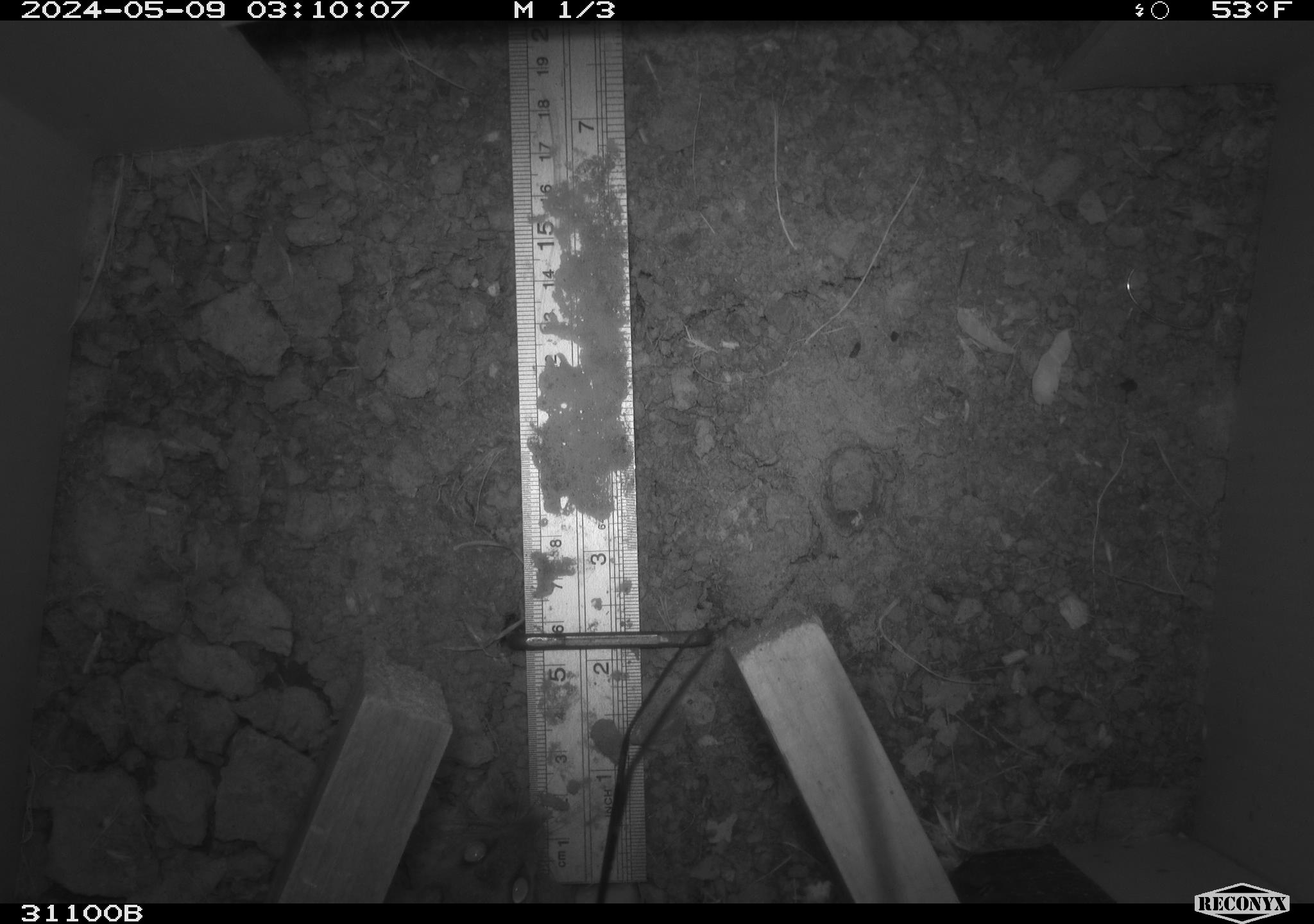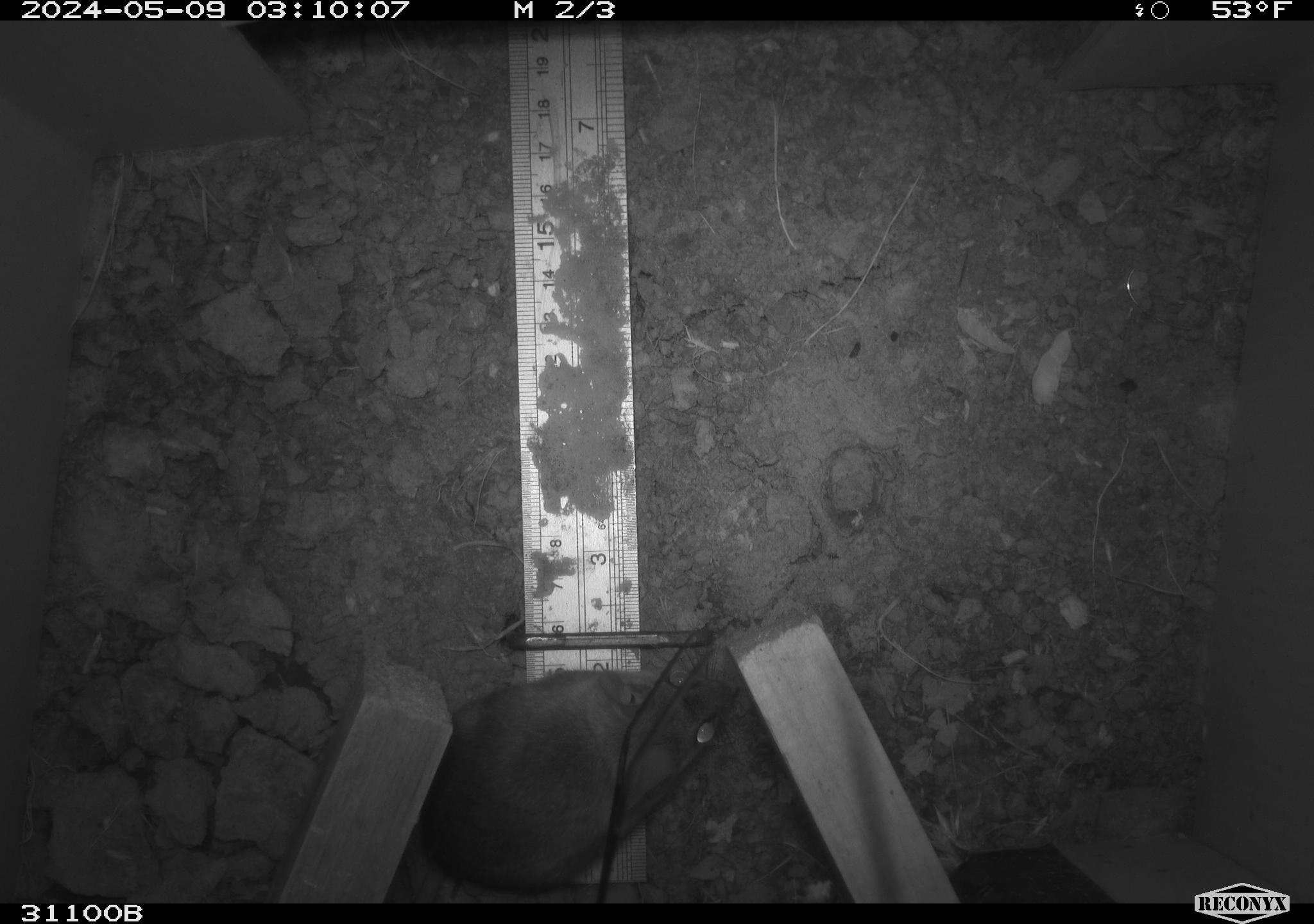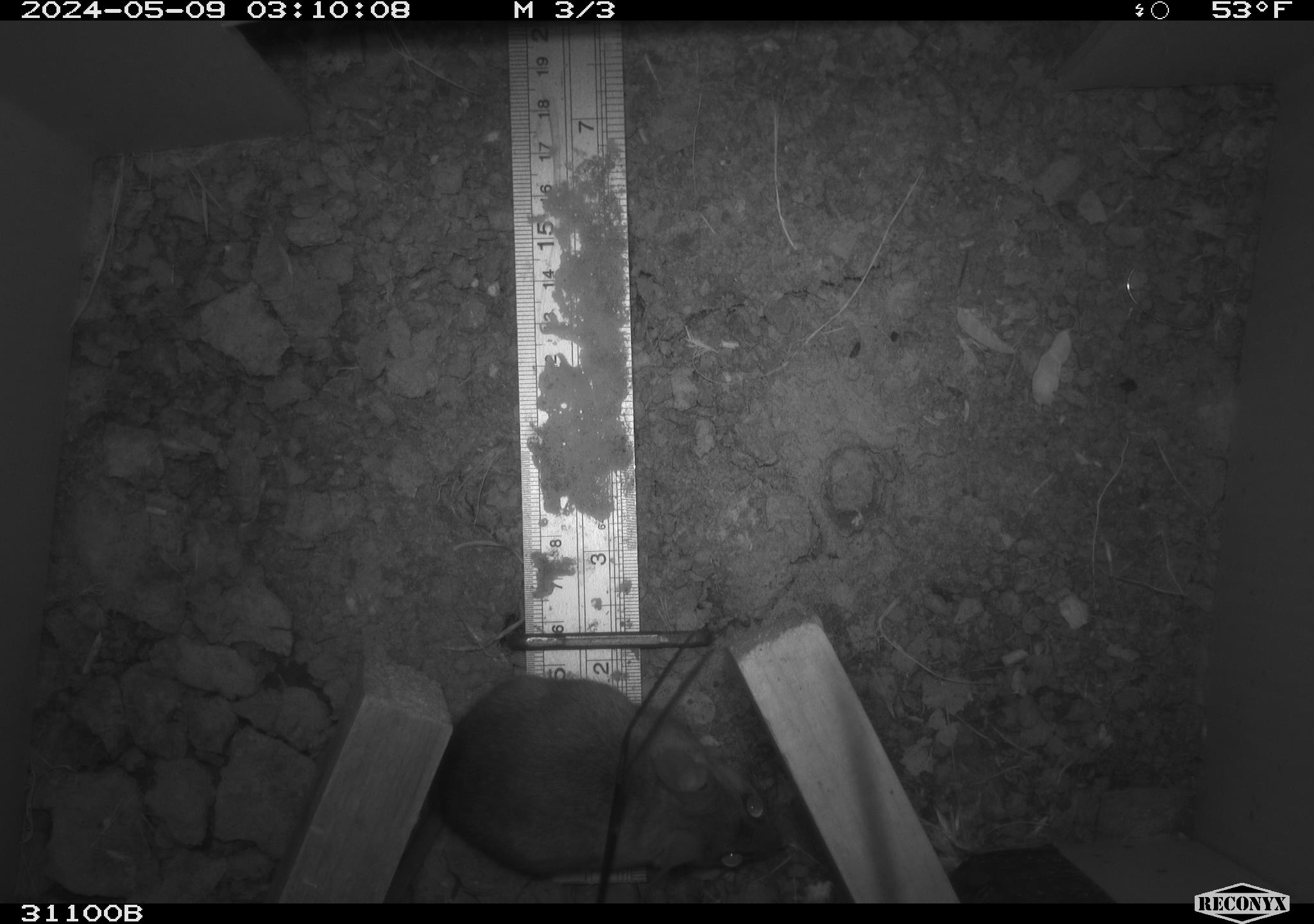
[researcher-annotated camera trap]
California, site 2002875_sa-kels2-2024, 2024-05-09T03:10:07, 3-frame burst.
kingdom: Animalia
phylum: Chordata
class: Mammalia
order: Rodentia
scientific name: Rodentia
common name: rodent